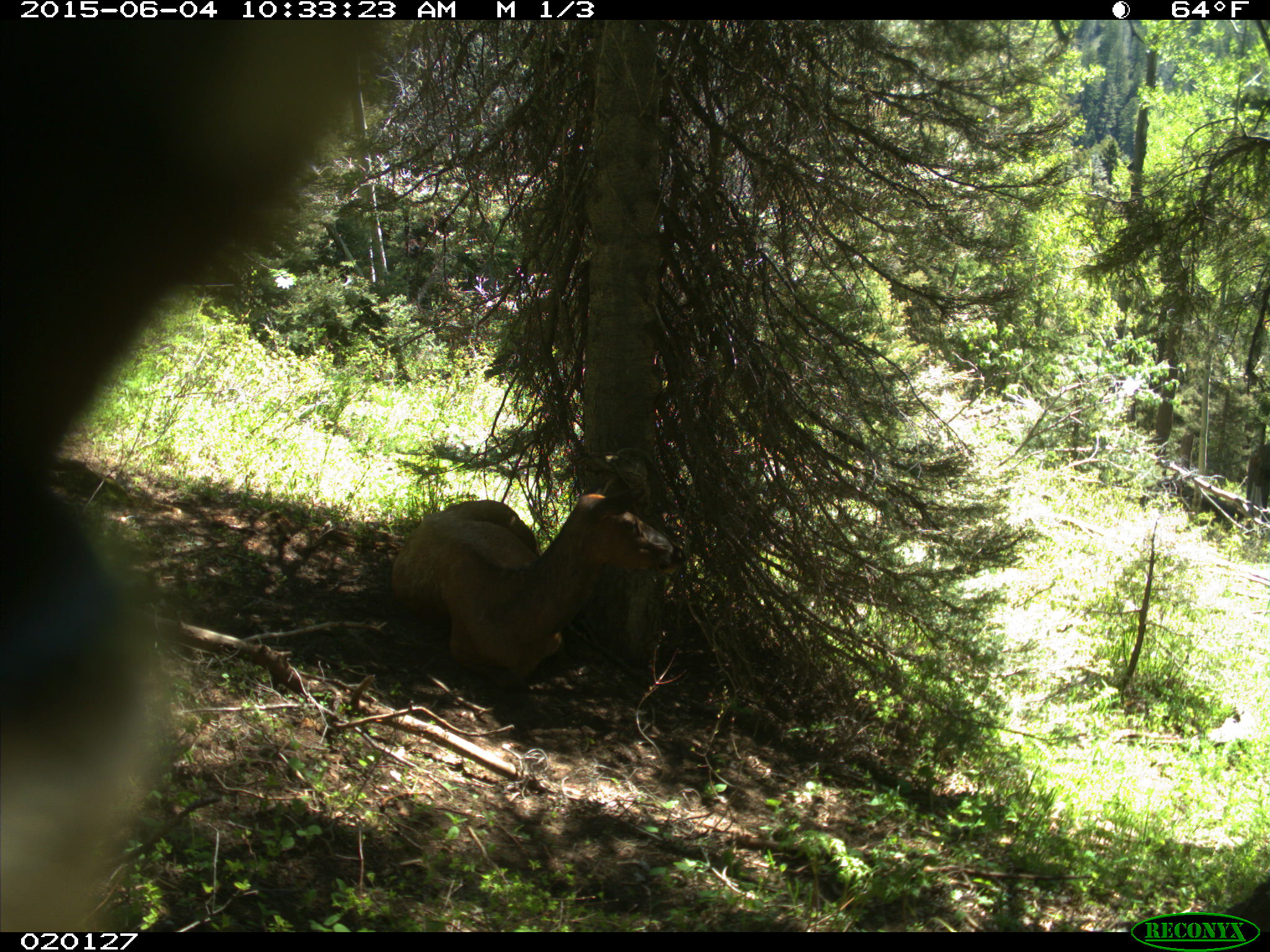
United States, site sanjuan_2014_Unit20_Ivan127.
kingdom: Animalia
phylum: Chordata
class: Mammalia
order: Artiodactyla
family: Cervidae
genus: Cervus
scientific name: Cervus elaphus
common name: red deer